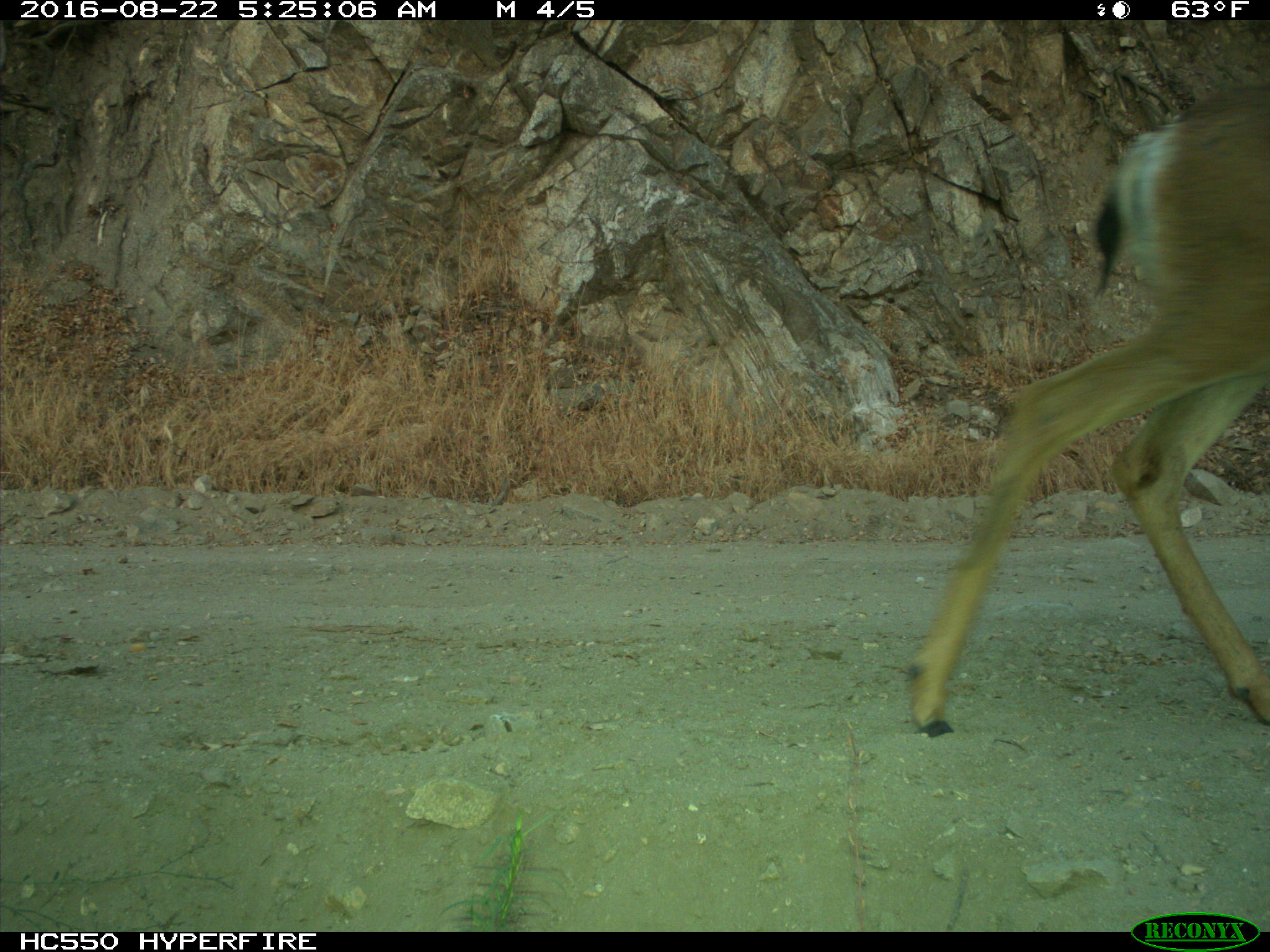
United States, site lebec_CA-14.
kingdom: Animalia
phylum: Chordata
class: Mammalia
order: Artiodactyla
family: Cervidae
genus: Odocoileus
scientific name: Odocoileus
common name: deer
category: unidentified deer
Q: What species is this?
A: Unidentified deer (deer) (Odocoileus).